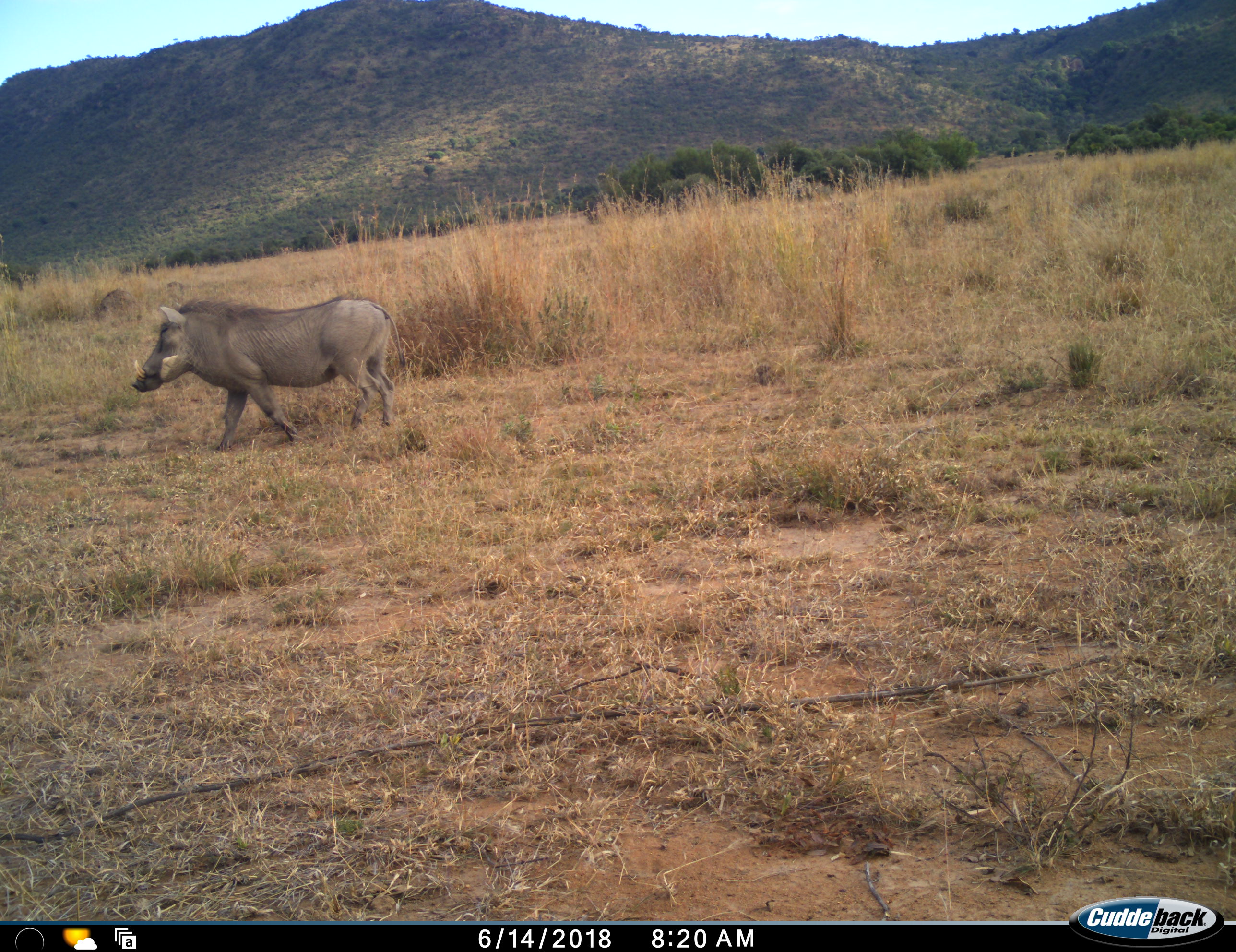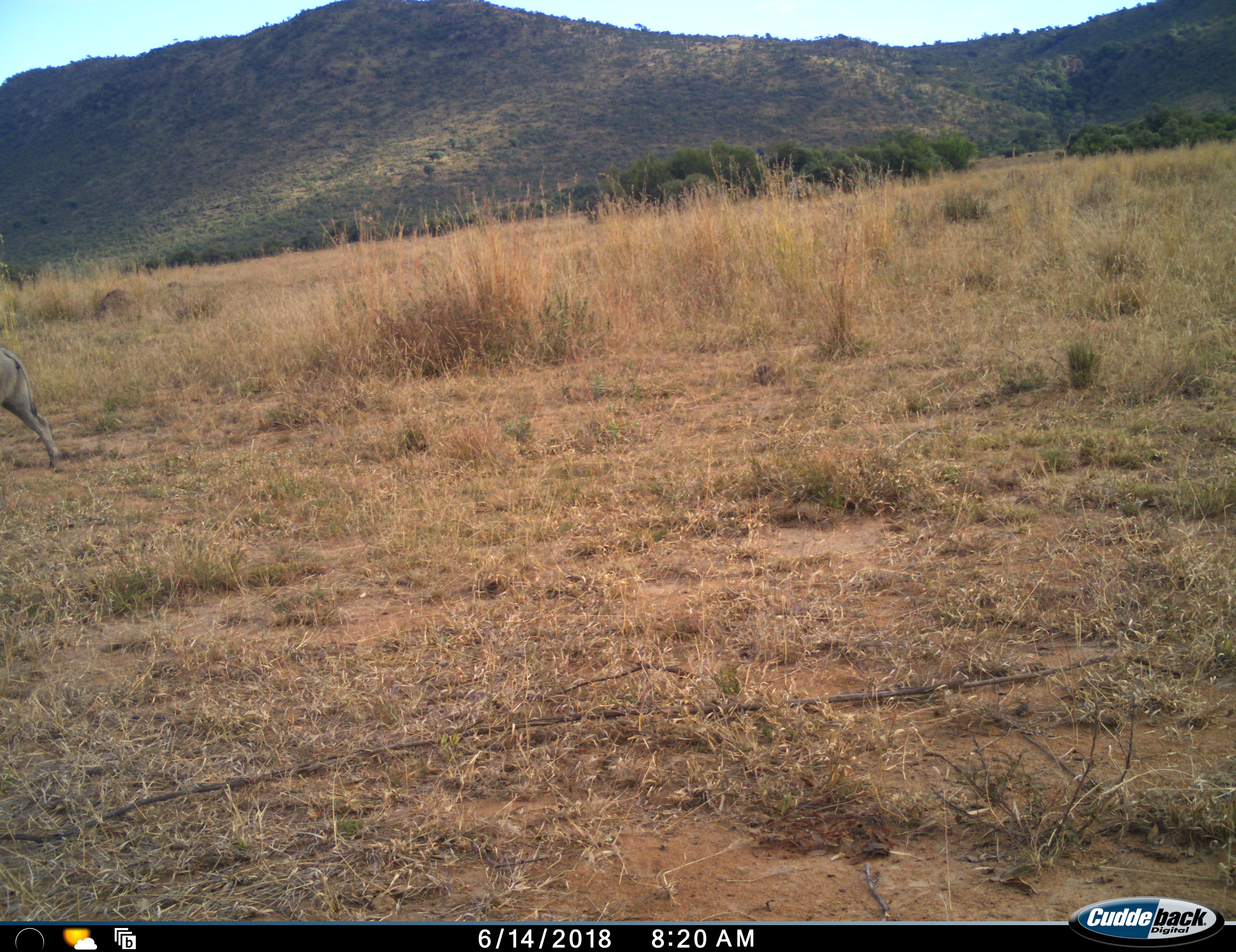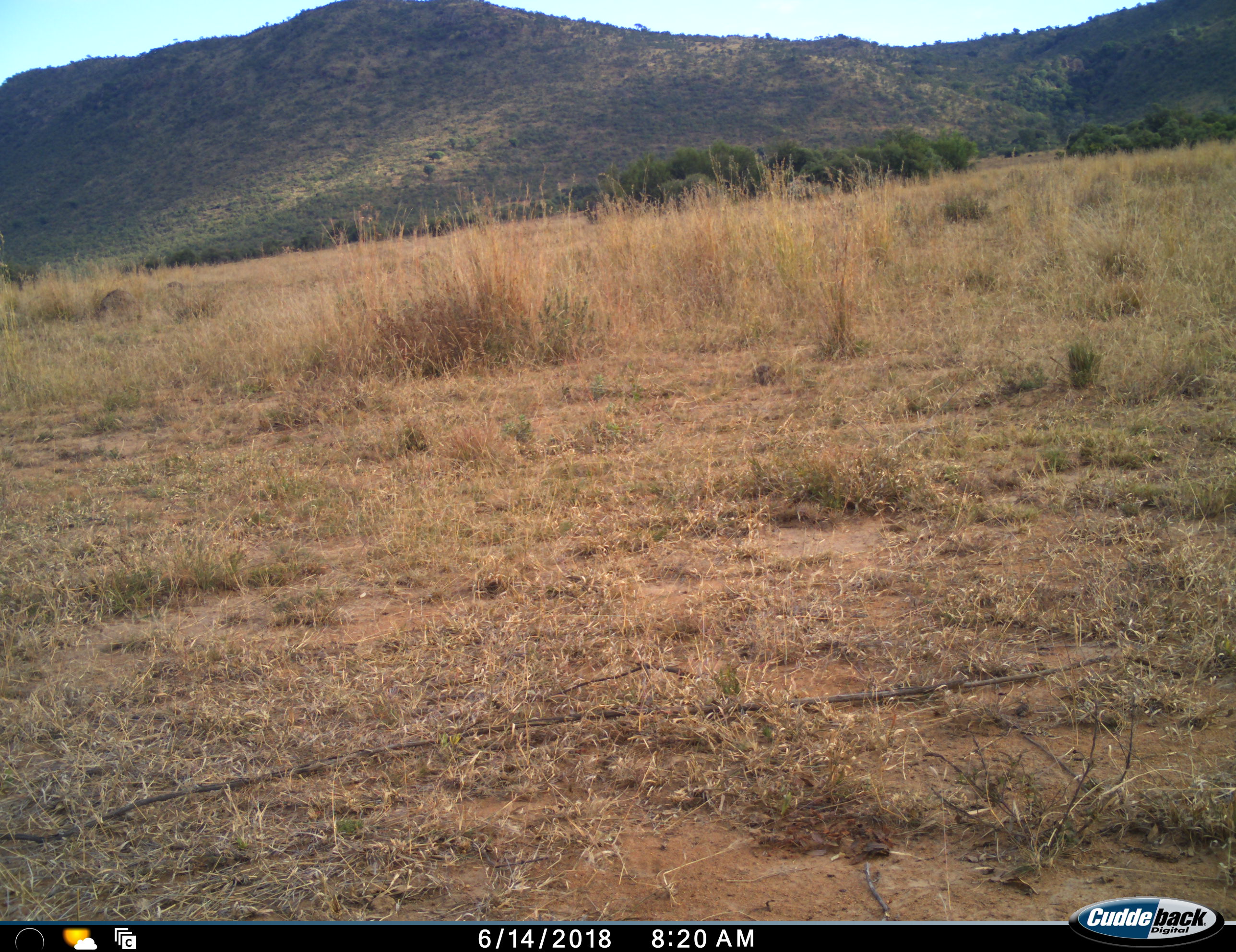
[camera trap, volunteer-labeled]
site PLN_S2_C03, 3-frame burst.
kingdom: Animalia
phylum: Chordata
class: Mammalia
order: Artiodactyla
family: Suidae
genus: Phacochoerus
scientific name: Phacochoerus africanus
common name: warthog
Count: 1.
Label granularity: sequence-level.